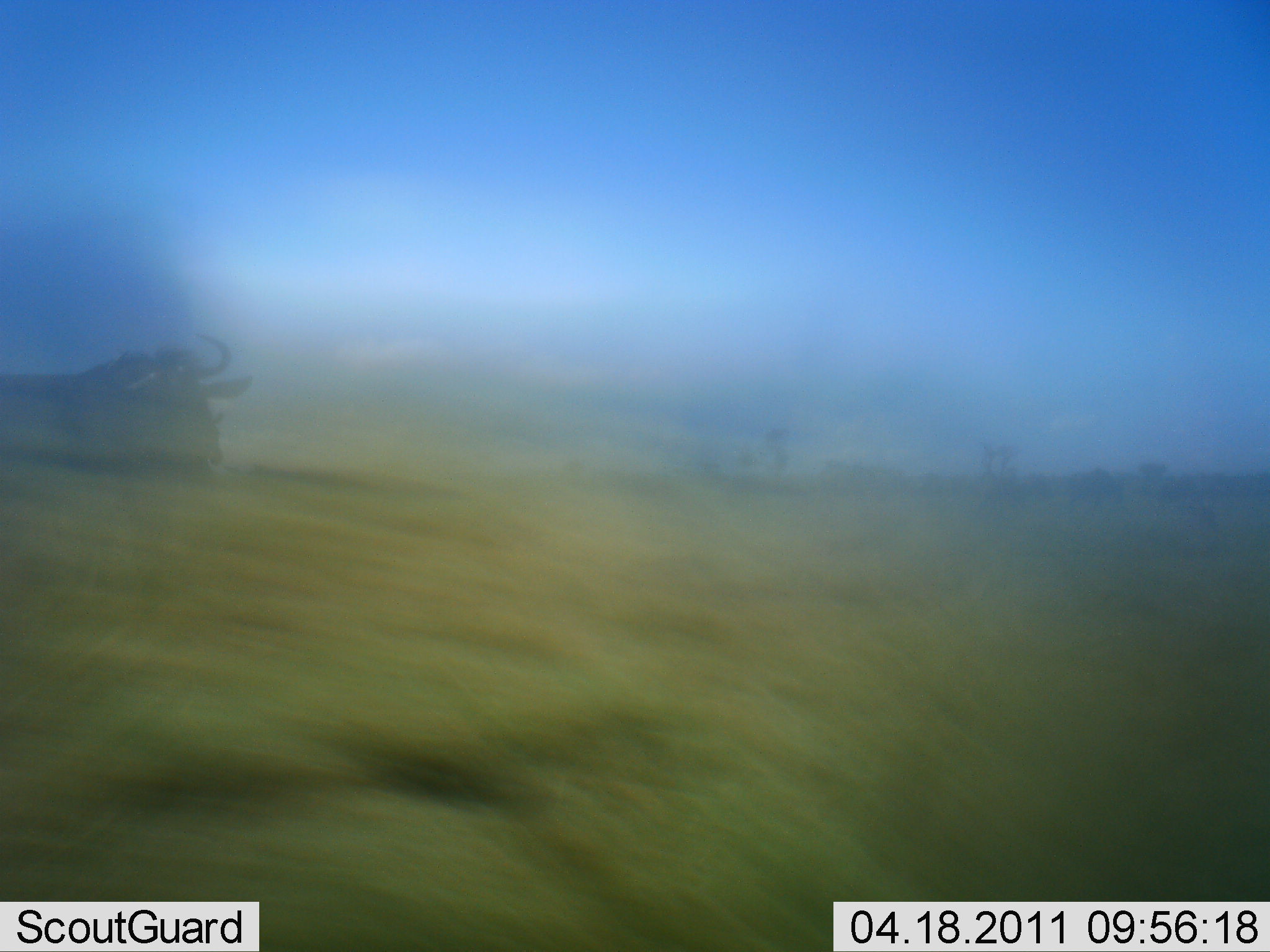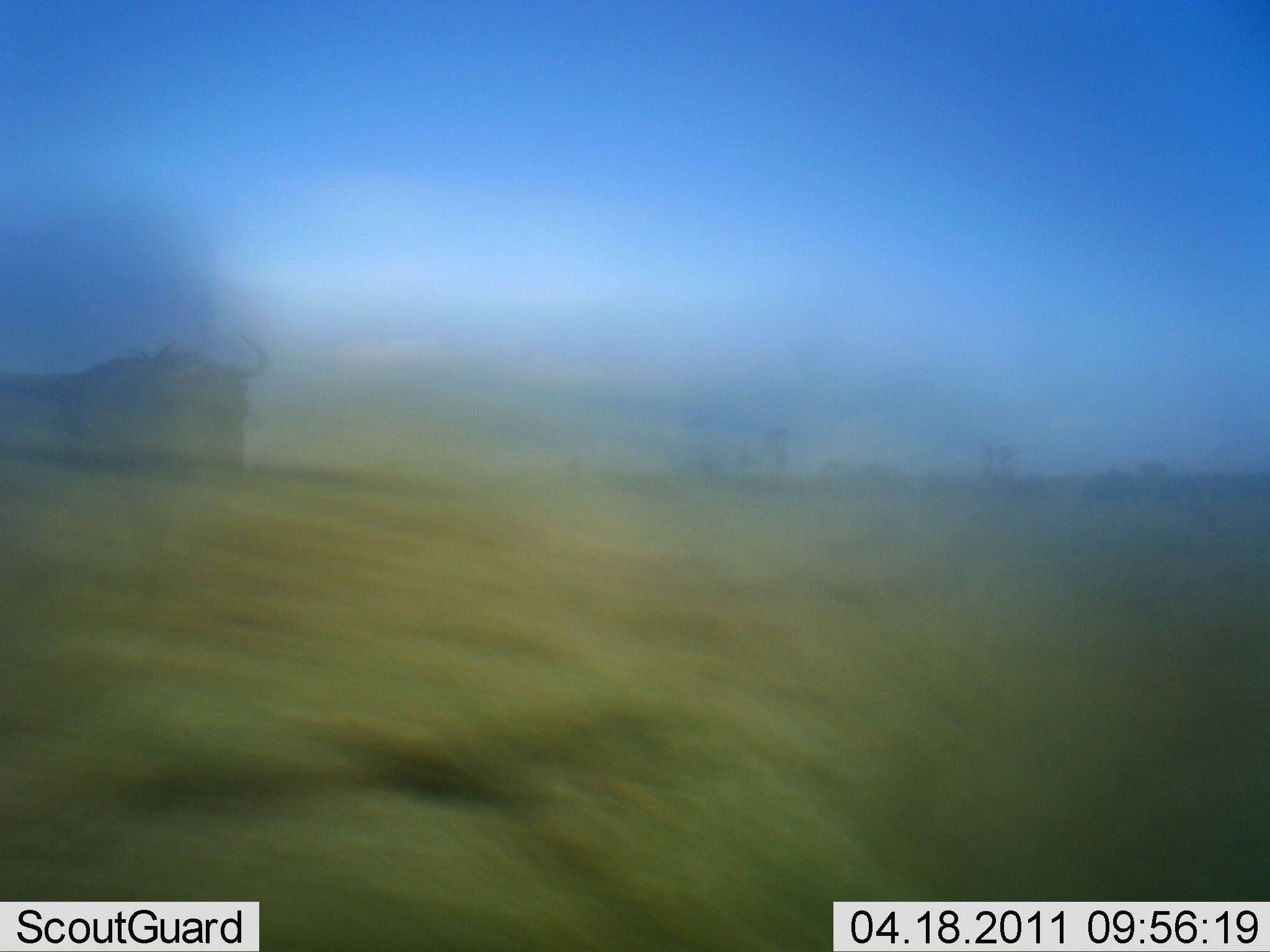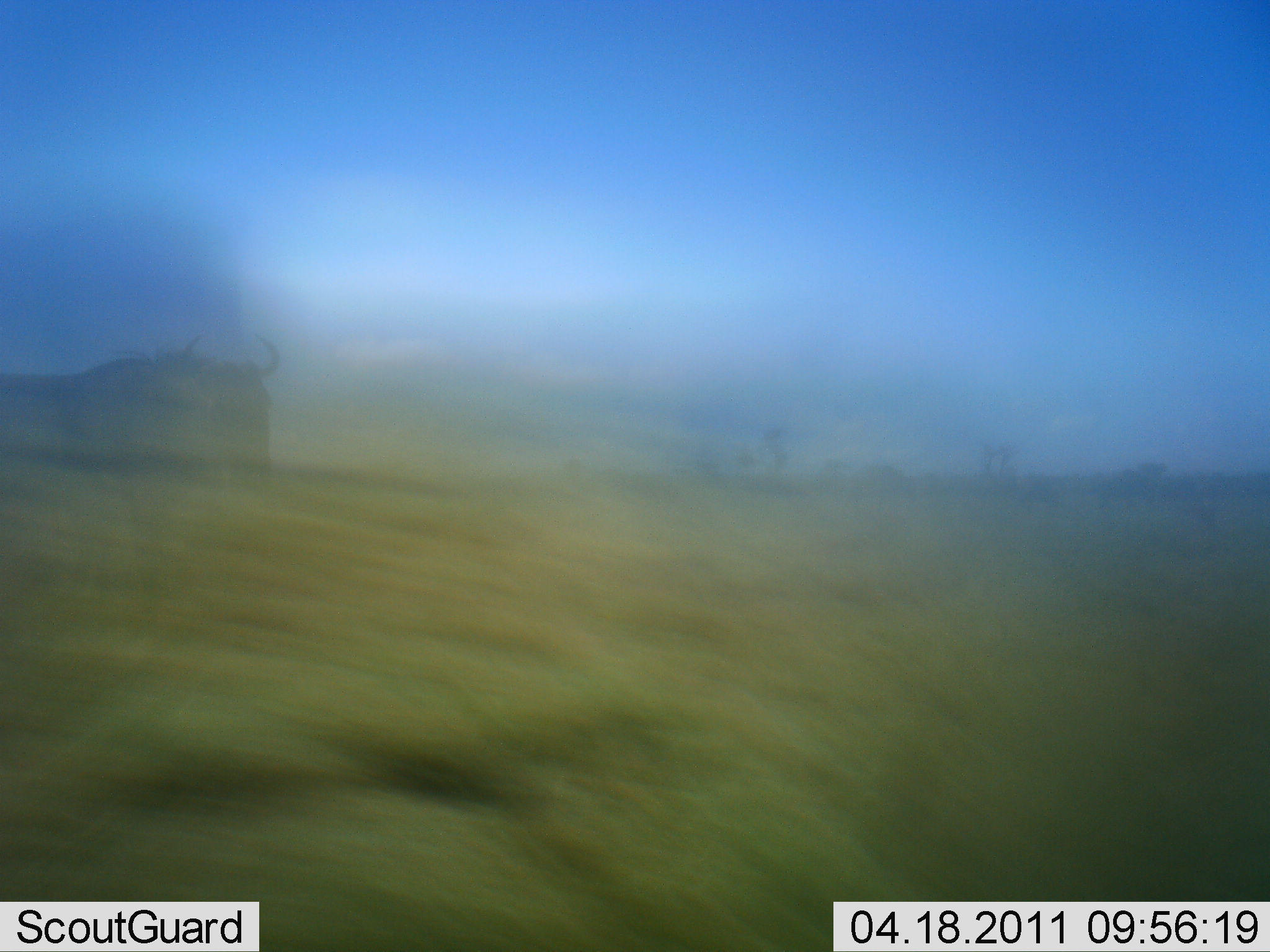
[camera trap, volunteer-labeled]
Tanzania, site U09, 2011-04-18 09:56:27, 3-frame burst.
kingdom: Animalia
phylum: Chordata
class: Mammalia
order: Artiodactyla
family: Bovidae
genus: Connochaetes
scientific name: Connochaetes taurinus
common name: blue wildebeest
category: wildebeest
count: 1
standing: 60%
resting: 0%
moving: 60%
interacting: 0%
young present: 0%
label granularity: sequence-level